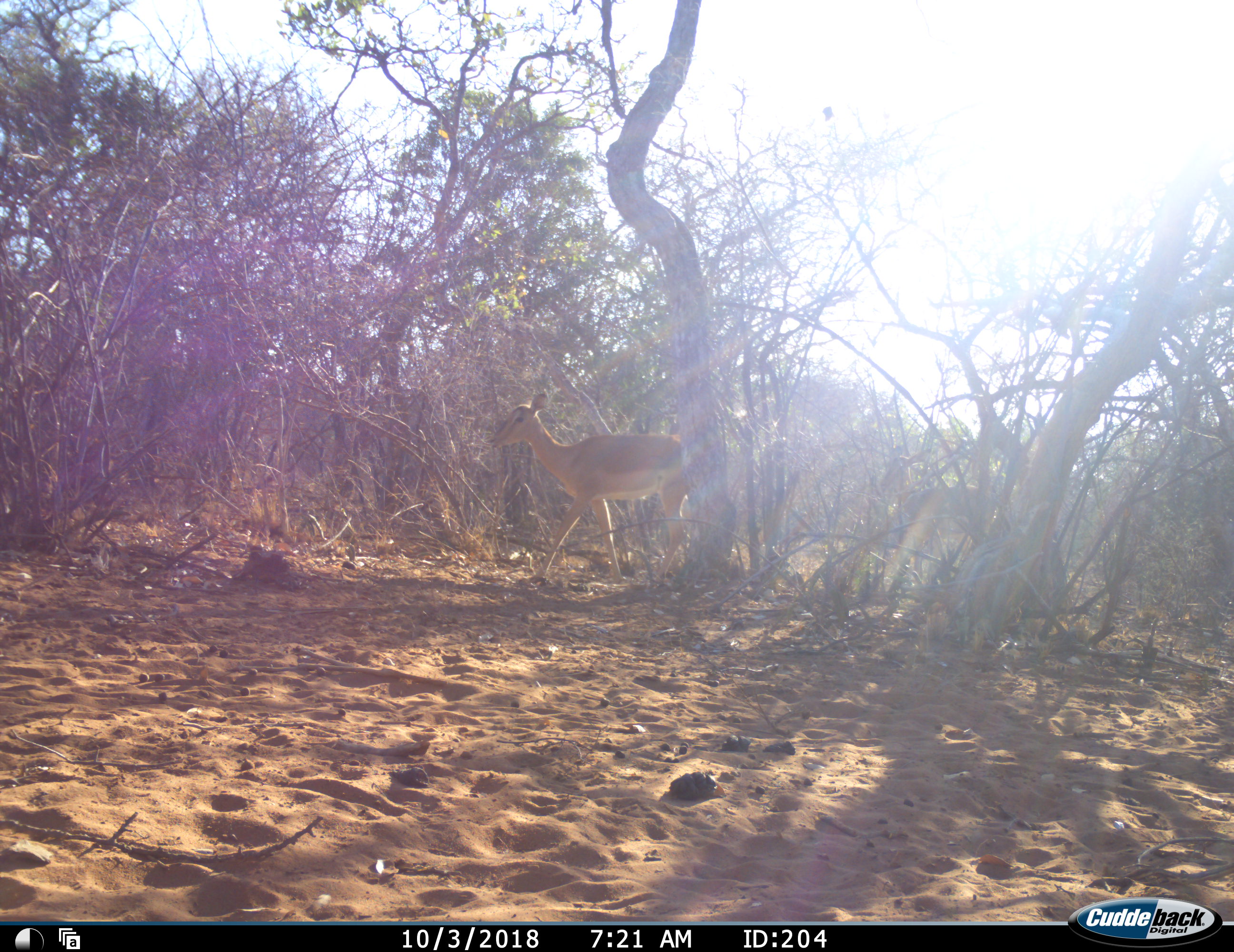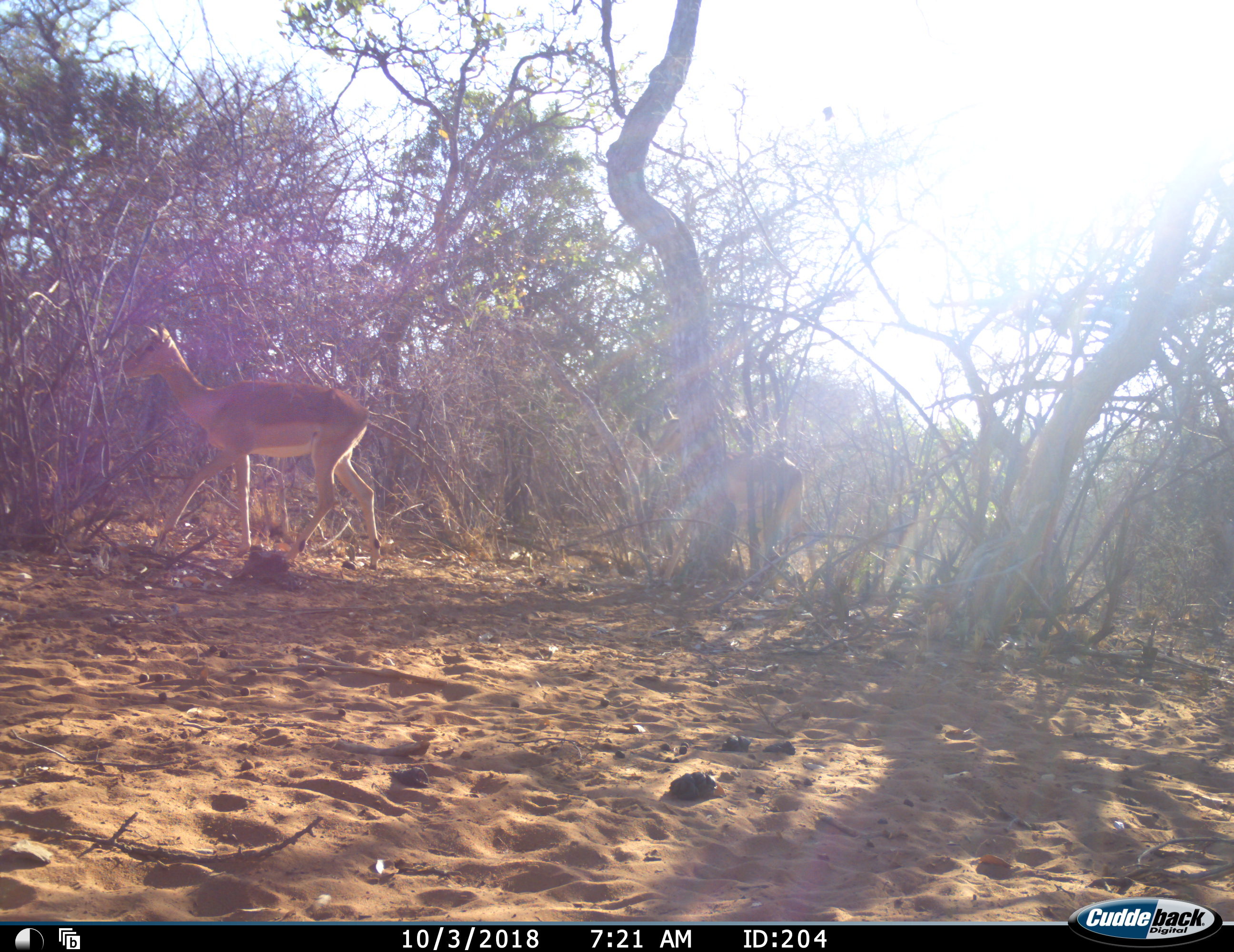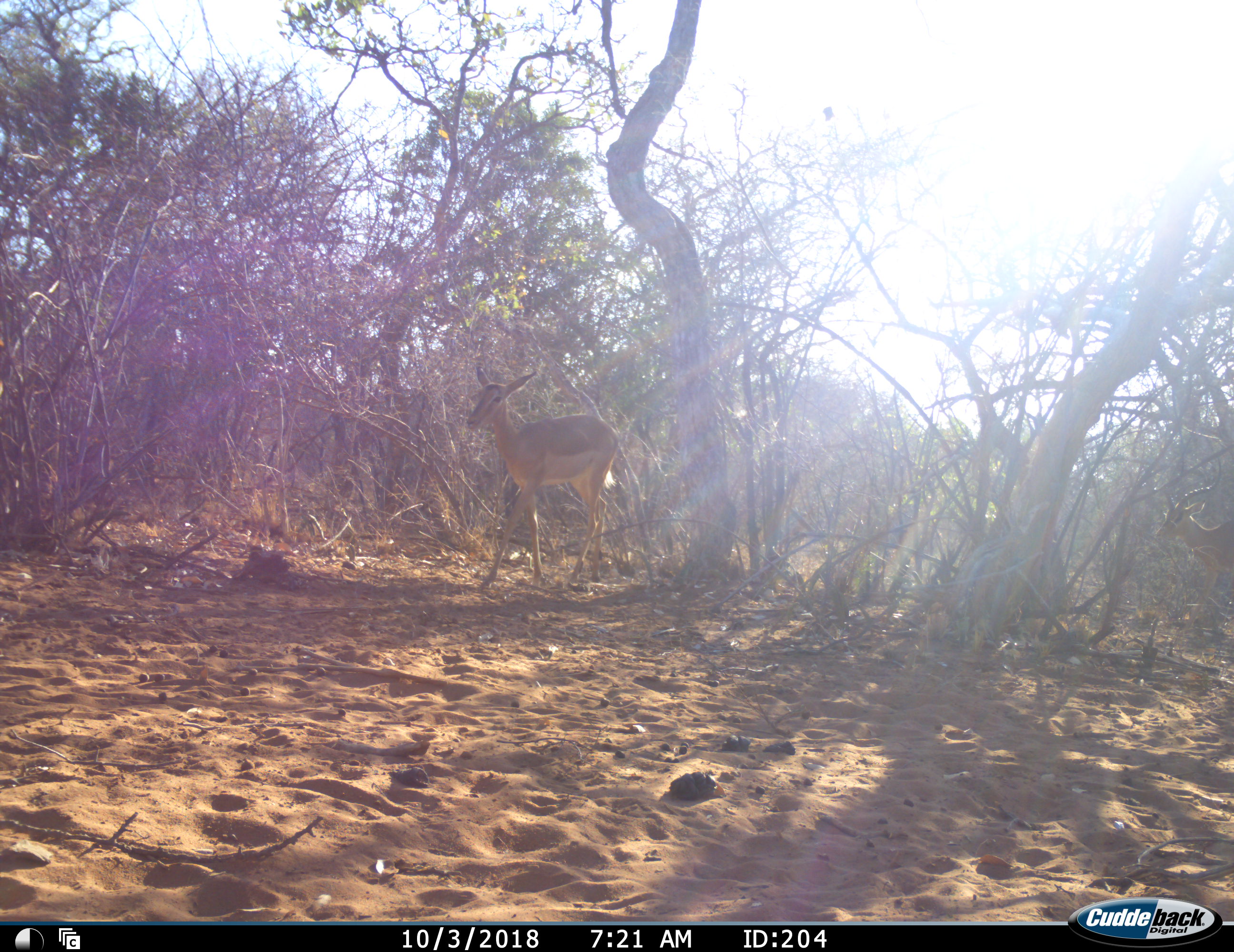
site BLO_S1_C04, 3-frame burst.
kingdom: Animalia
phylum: Chordata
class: Mammalia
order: Artiodactyla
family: Bovidae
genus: Aepyceros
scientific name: Aepyceros melampus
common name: impala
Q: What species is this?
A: Impala (Aepyceros melampus).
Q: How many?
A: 3.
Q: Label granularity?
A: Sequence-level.